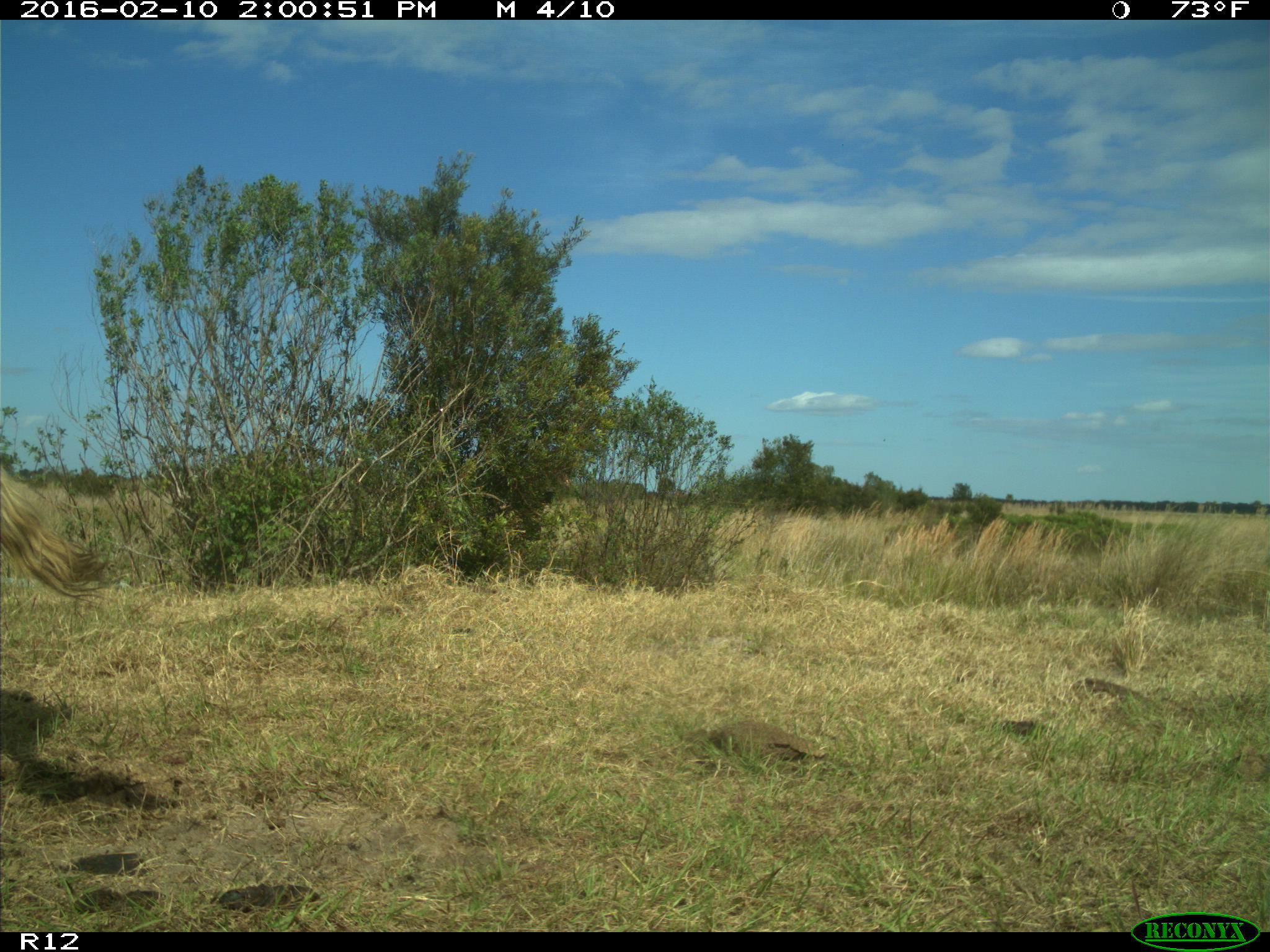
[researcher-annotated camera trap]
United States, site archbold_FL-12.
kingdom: Animalia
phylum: Chordata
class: Mammalia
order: Artiodactyla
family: Bovidae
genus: Bos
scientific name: Bos taurus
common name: domestic cow